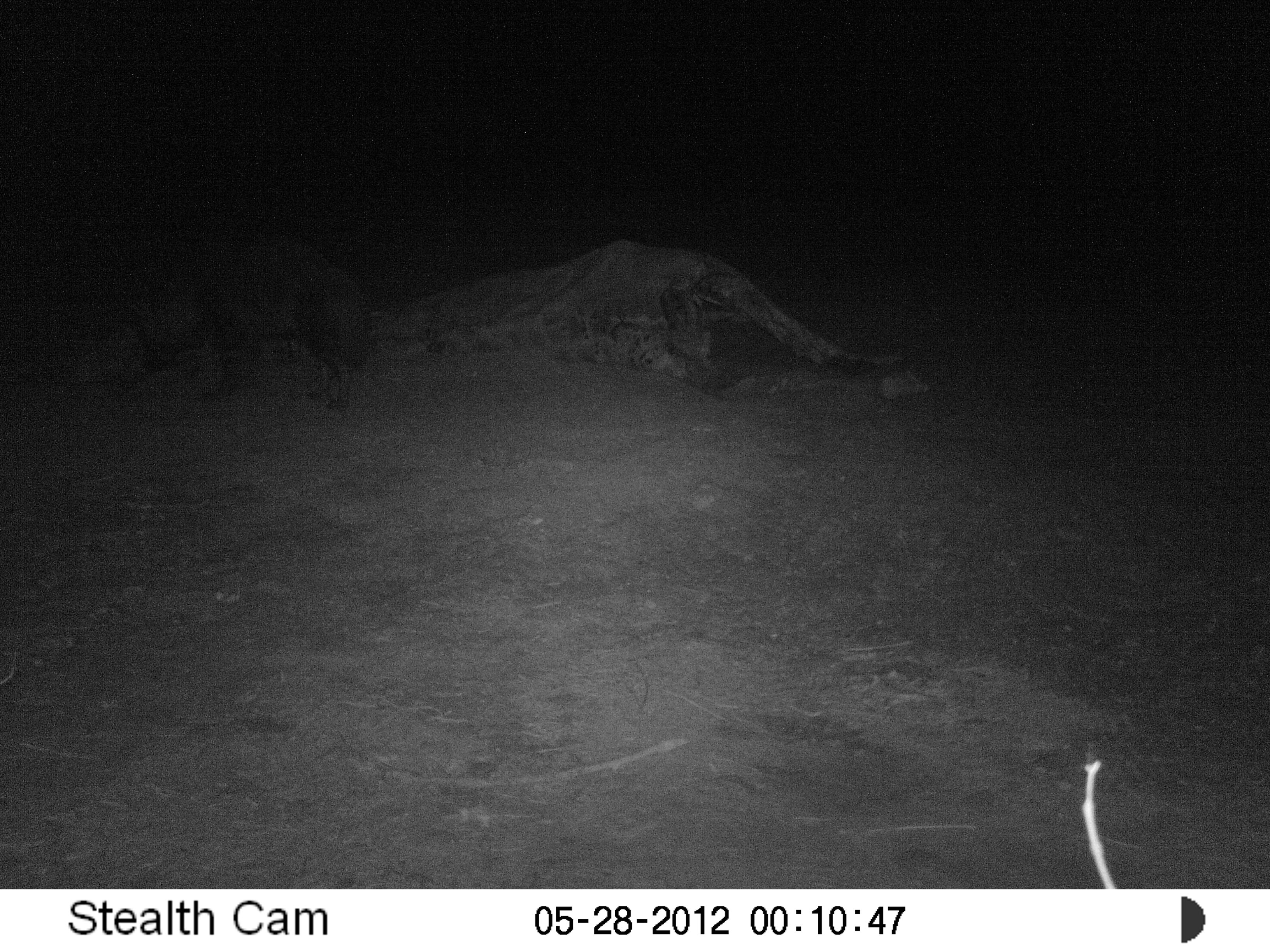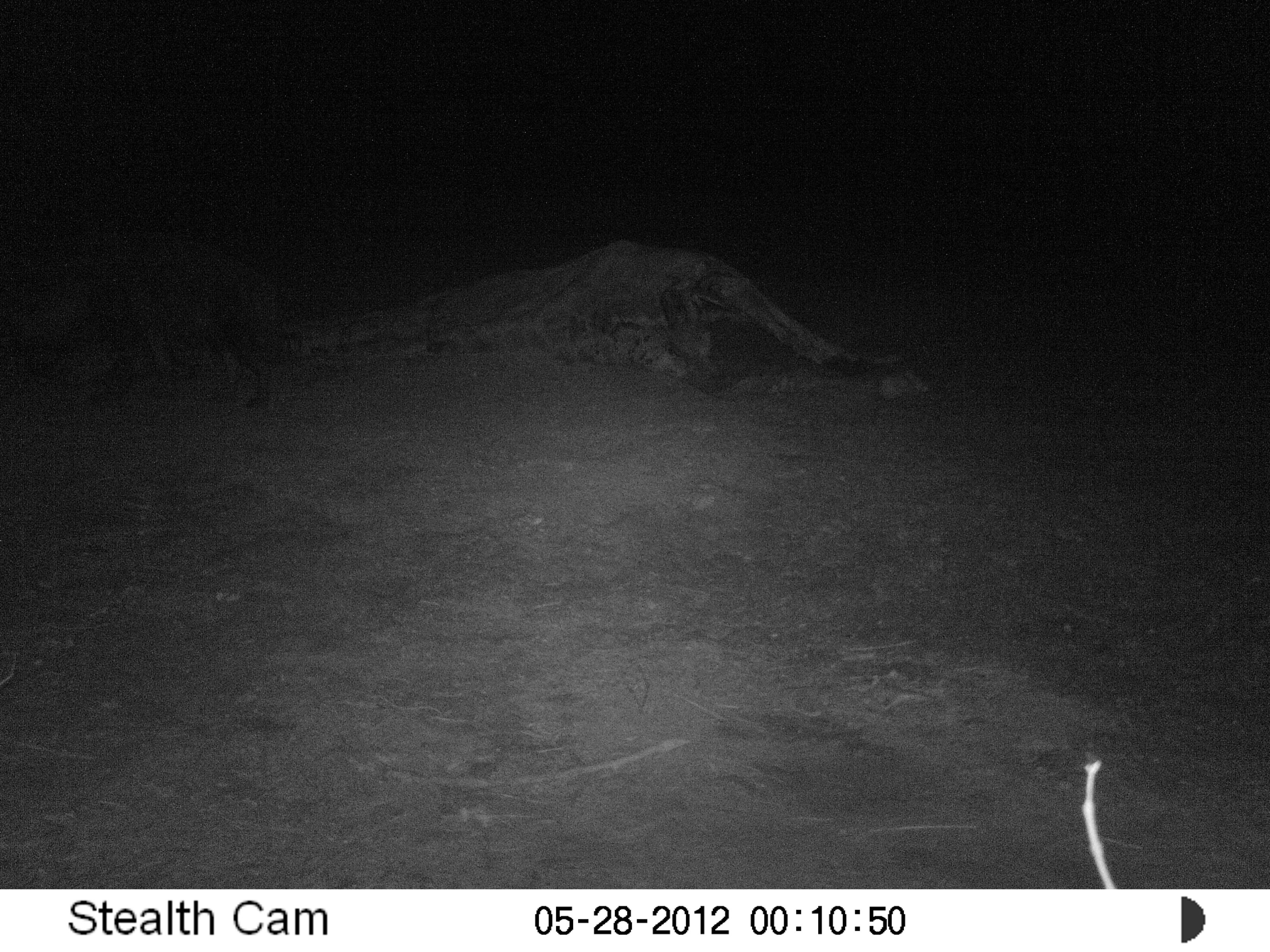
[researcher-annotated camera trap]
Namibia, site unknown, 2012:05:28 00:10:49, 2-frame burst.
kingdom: Animalia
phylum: Chordata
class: Mammalia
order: Carnivora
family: Hyaenidae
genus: Parahyaena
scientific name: Parahyaena brunnea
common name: brown hyena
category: hyaena brunnea